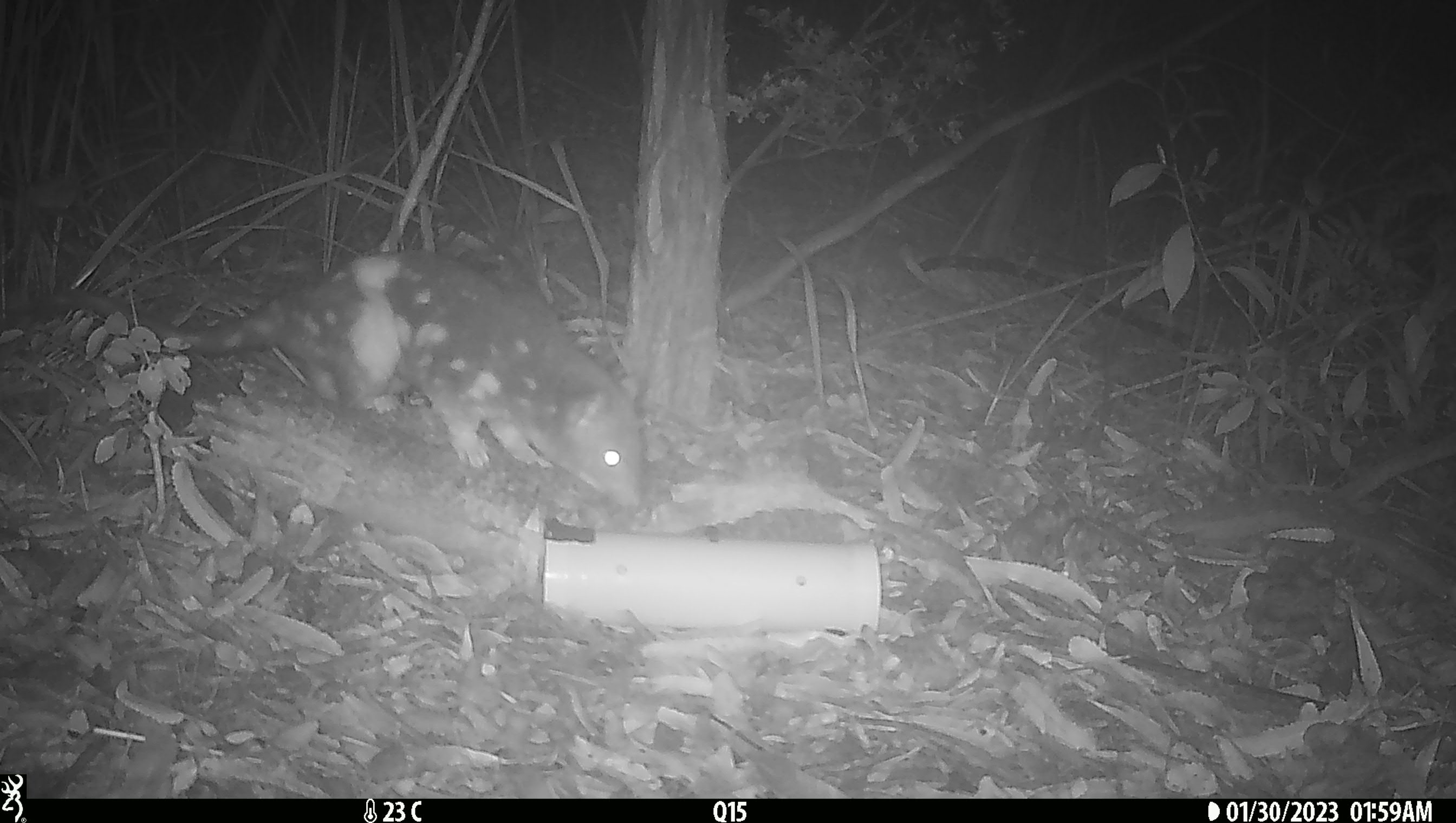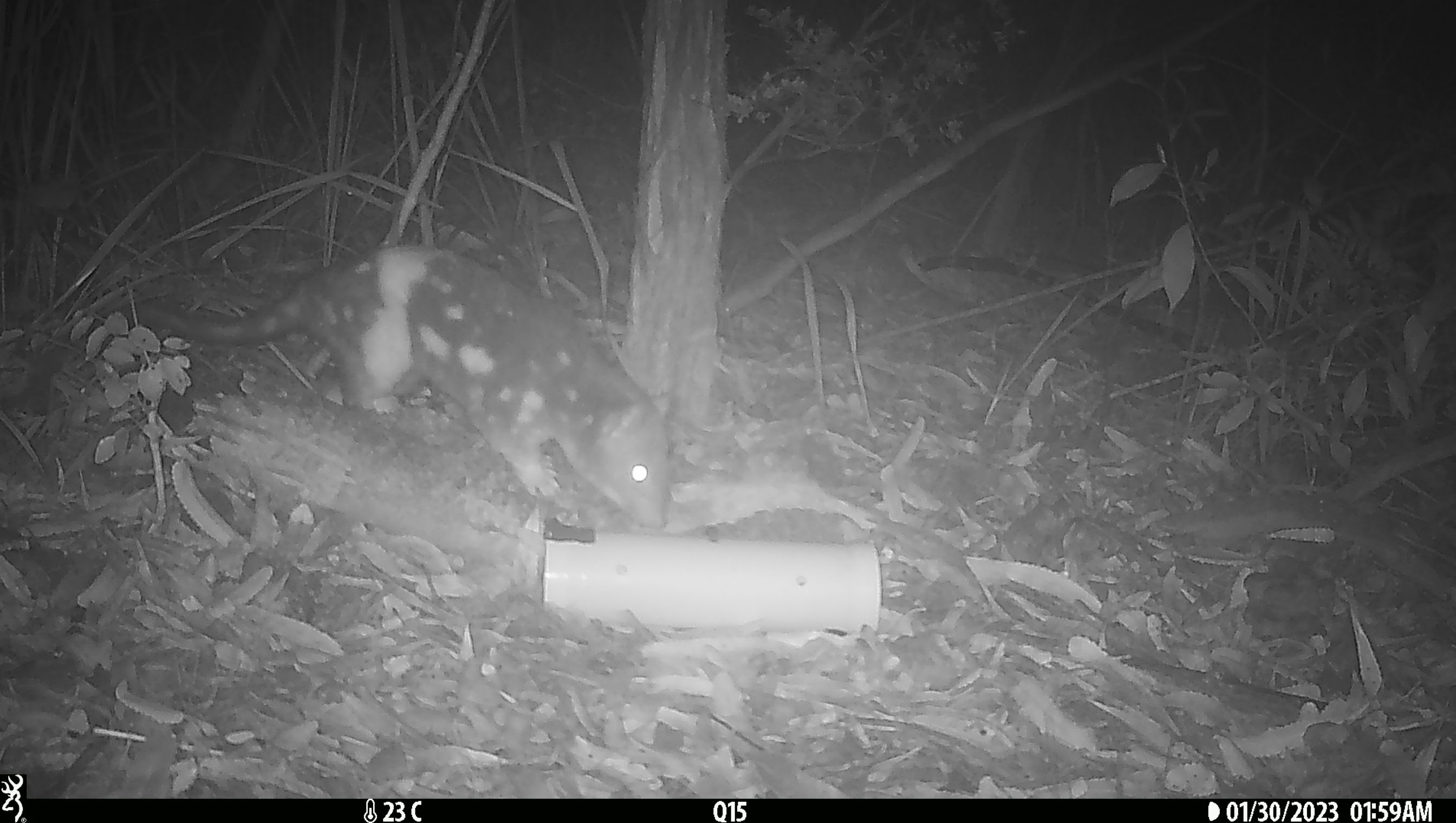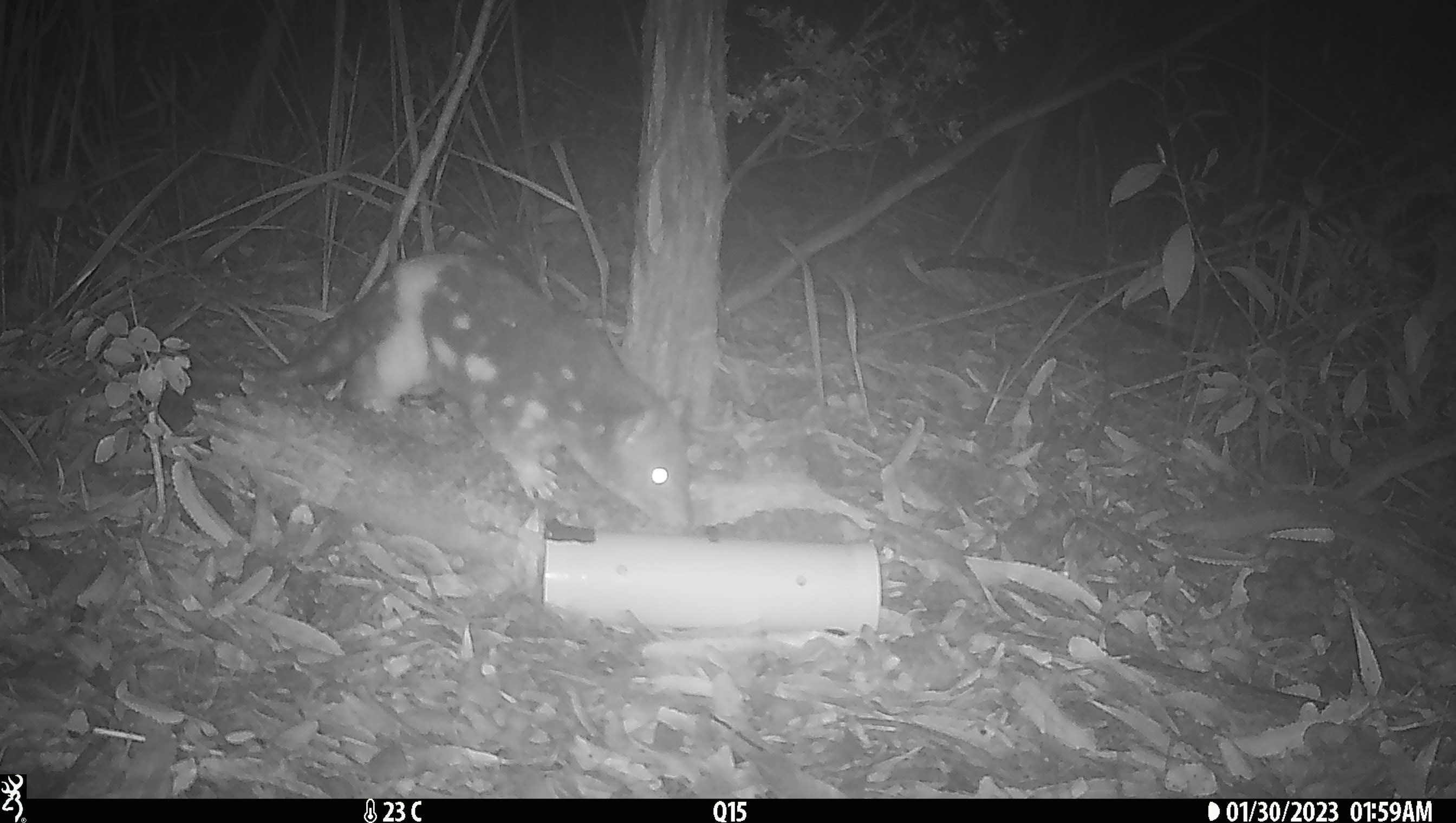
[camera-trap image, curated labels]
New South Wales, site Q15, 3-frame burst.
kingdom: Animalia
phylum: Chordata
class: Mammalia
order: Dasyuromorphia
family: Dasyuridae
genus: Dasyurus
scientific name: Dasyurus maculatus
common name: spotted-tailed quoll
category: quoll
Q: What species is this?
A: Quoll (spotted-tailed quoll) (Dasyurus maculatus).